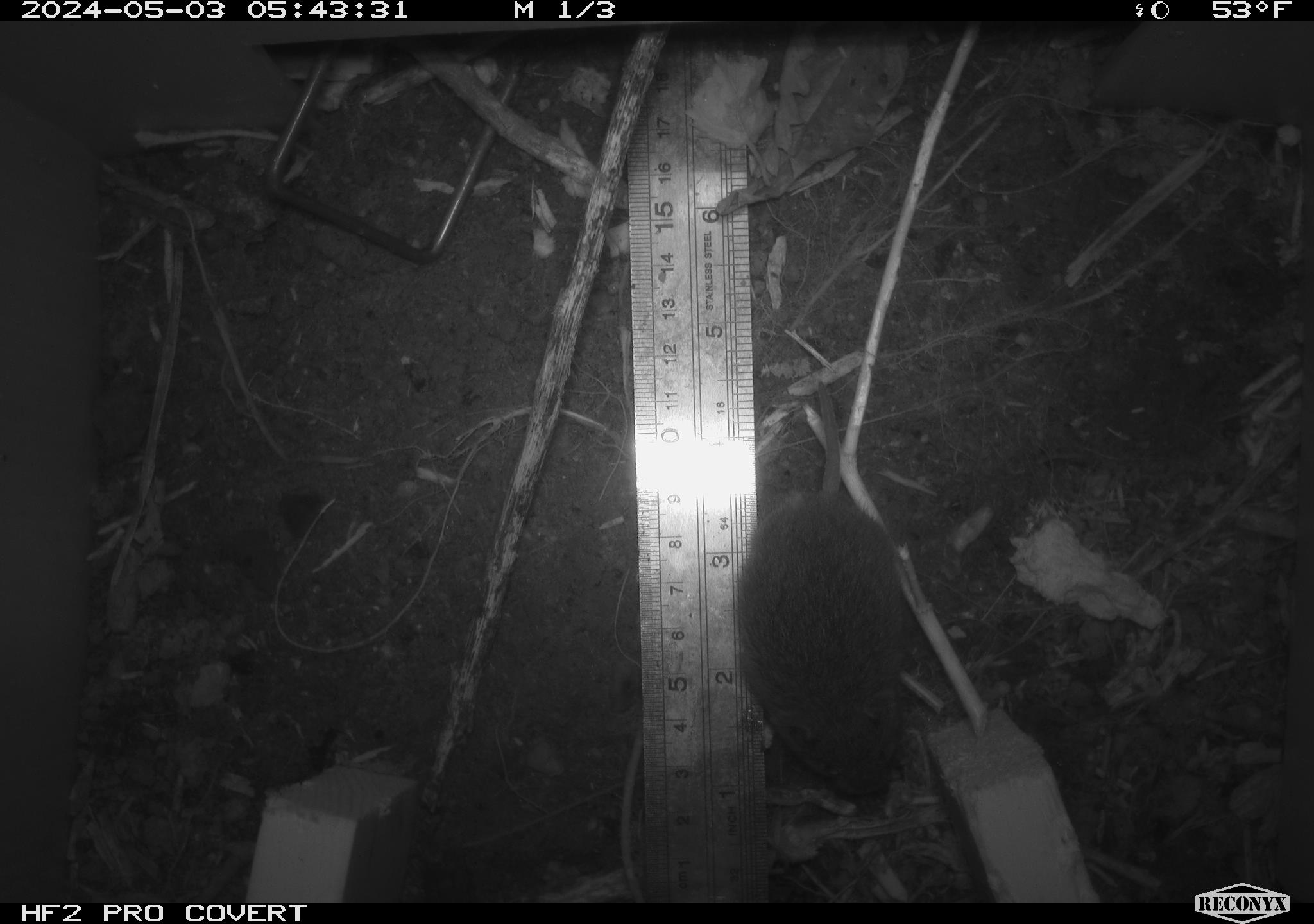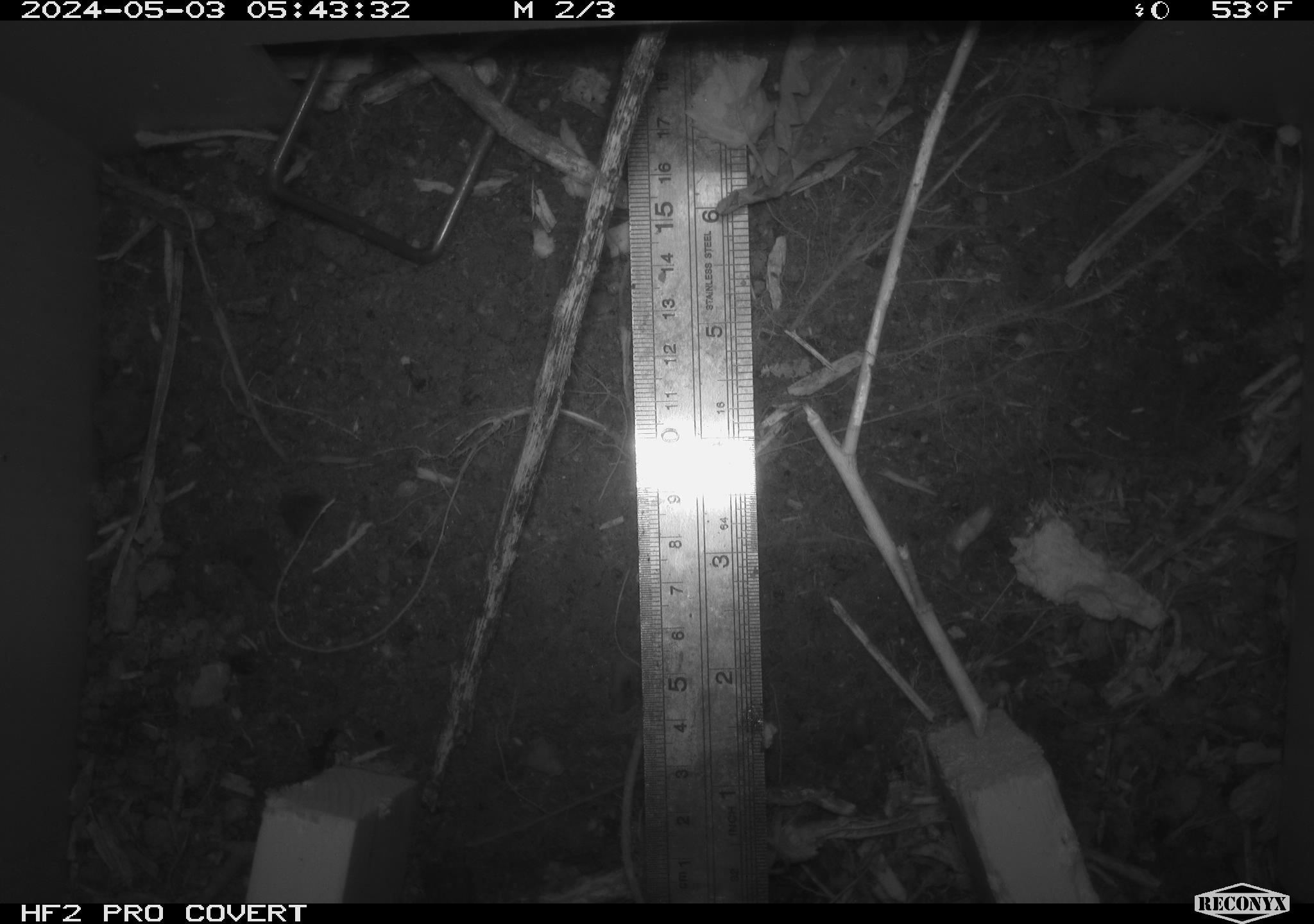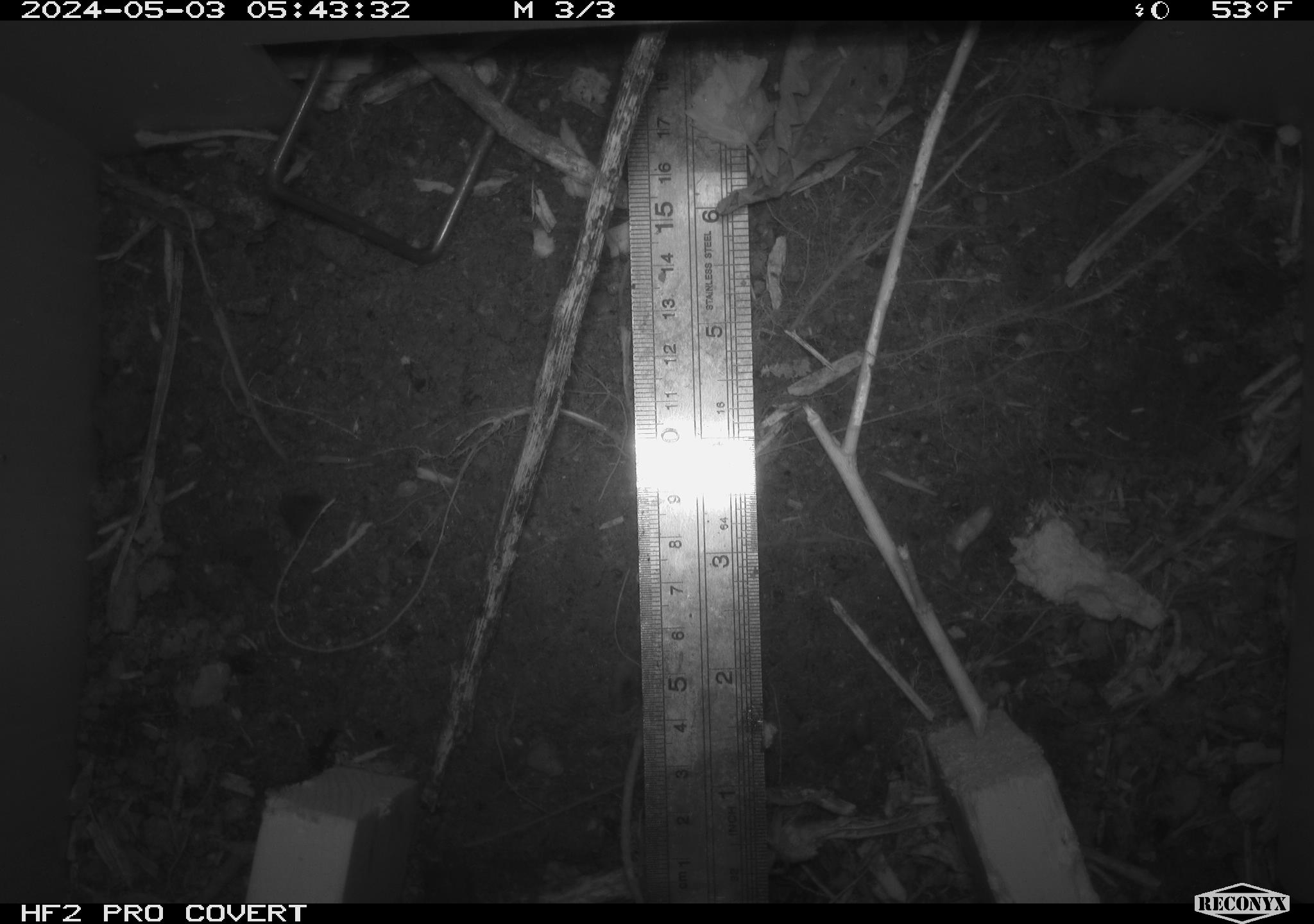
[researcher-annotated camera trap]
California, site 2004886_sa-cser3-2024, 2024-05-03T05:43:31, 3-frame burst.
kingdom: Animalia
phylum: Chordata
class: Mammalia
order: Rodentia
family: Cricetidae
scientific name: Cricetidae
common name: hamsters, voles, lemmings, and allies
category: cricetidae family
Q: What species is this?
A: Cricetidae family (hamsters, voles, lemmings, and allies) (Cricetidae).